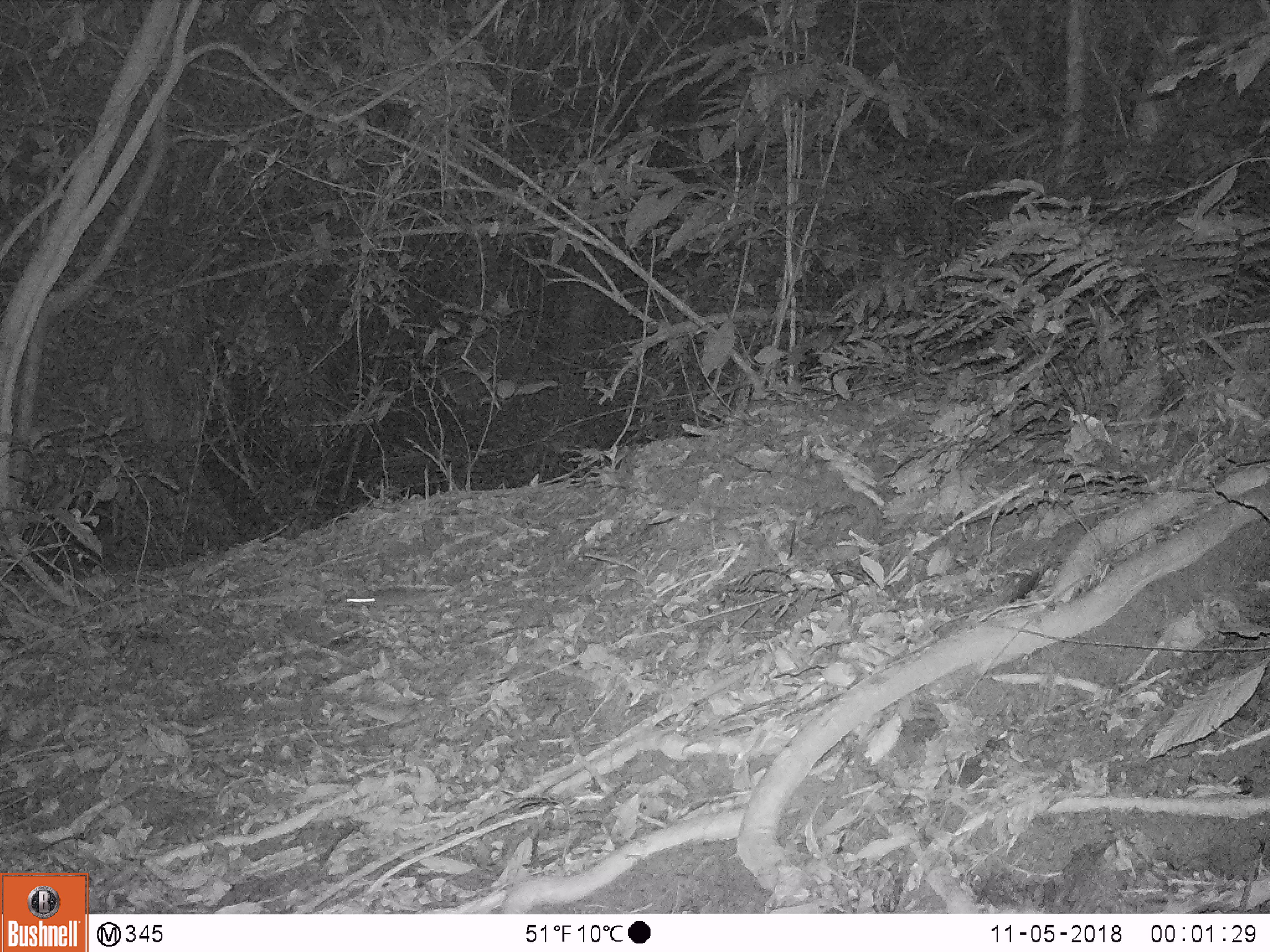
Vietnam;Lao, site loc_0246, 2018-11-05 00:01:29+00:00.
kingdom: Animalia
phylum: Chordata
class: Mammalia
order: Rodentia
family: Muridae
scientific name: Muridae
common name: old-world mice and rats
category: unidentified murid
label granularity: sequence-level